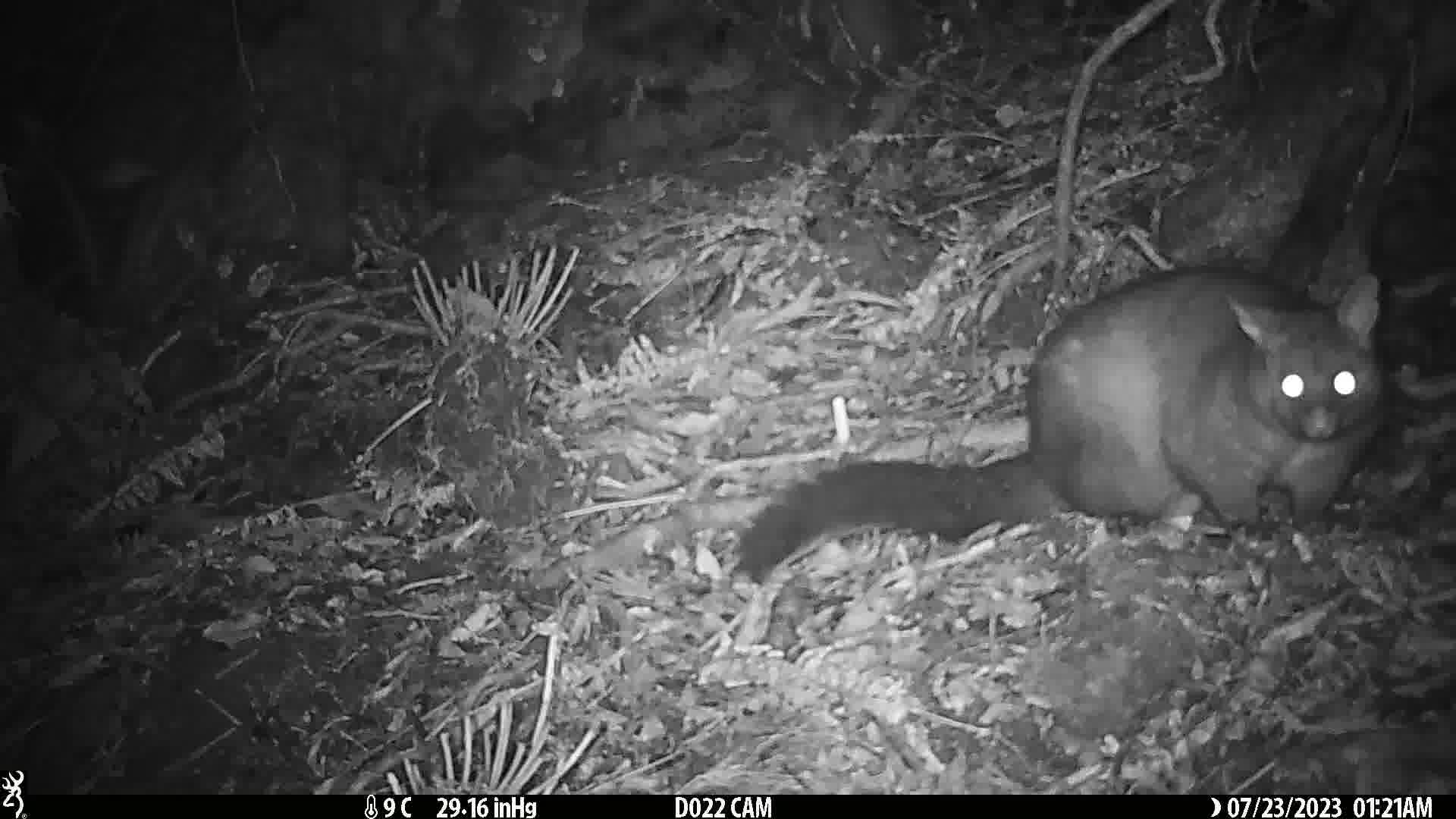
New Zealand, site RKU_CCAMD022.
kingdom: Animalia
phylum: Chordata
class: Mammalia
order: Diprotodontia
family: Phalangeridae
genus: Trichosurus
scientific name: Trichosurus vulpecula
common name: common brushtail possum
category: possum